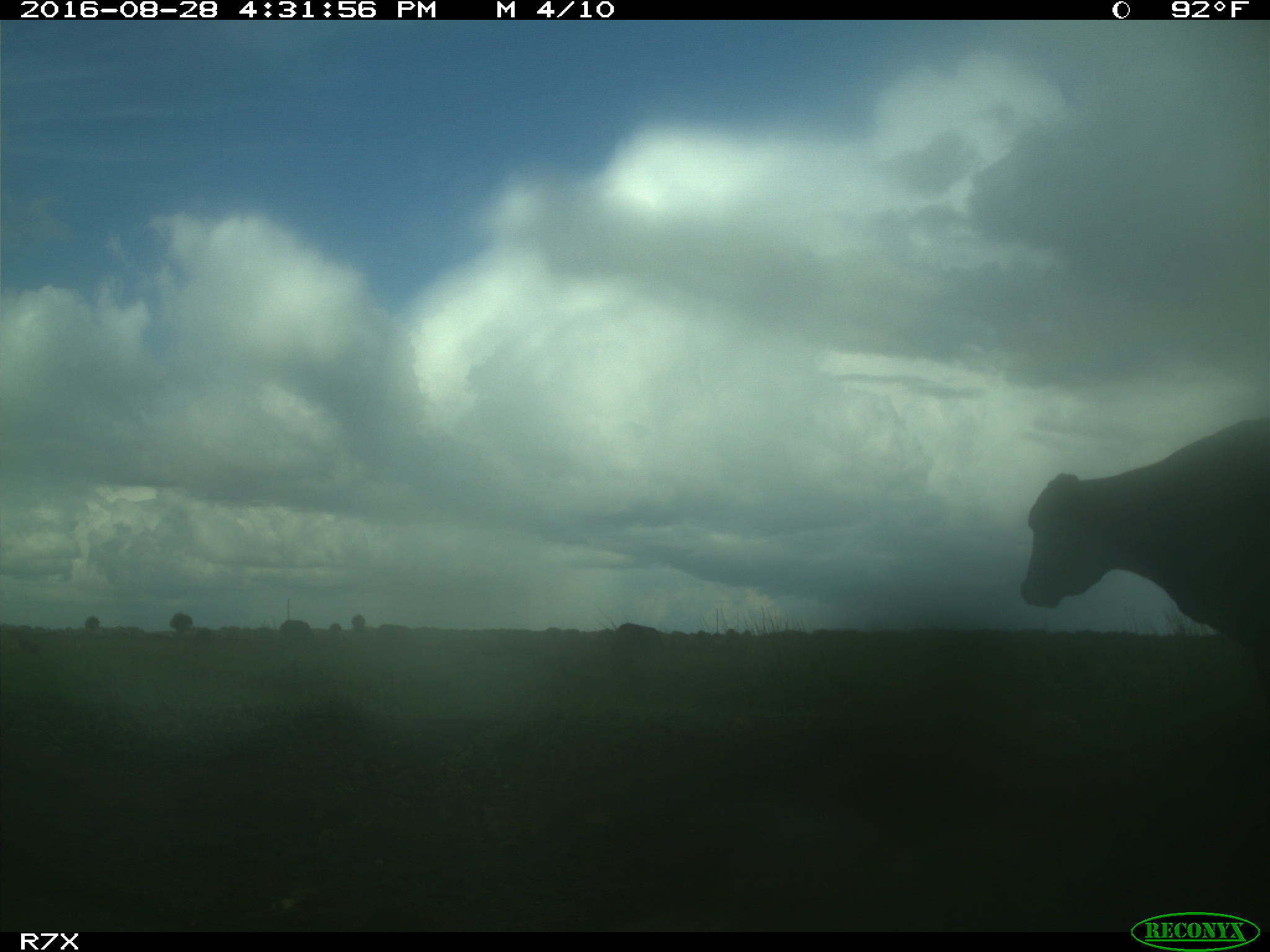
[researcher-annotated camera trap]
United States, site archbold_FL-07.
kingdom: Animalia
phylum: Chordata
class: Mammalia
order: Artiodactyla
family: Bovidae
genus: Bos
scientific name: Bos taurus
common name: domestic cow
Bos taurus (domestic cow).